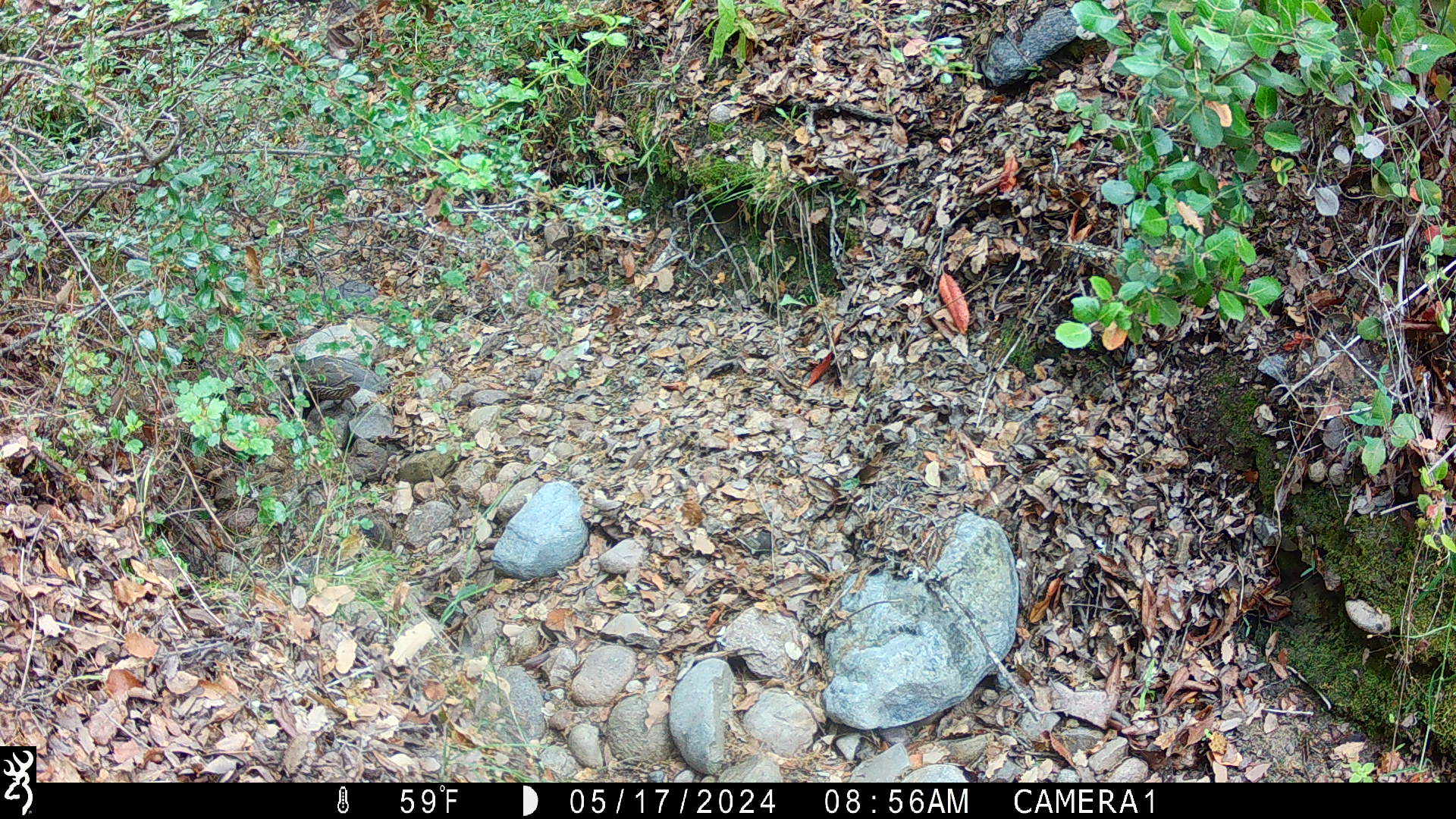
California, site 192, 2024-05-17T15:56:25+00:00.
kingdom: Animalia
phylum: Chordata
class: Aves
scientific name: Aves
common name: bird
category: unknown bird